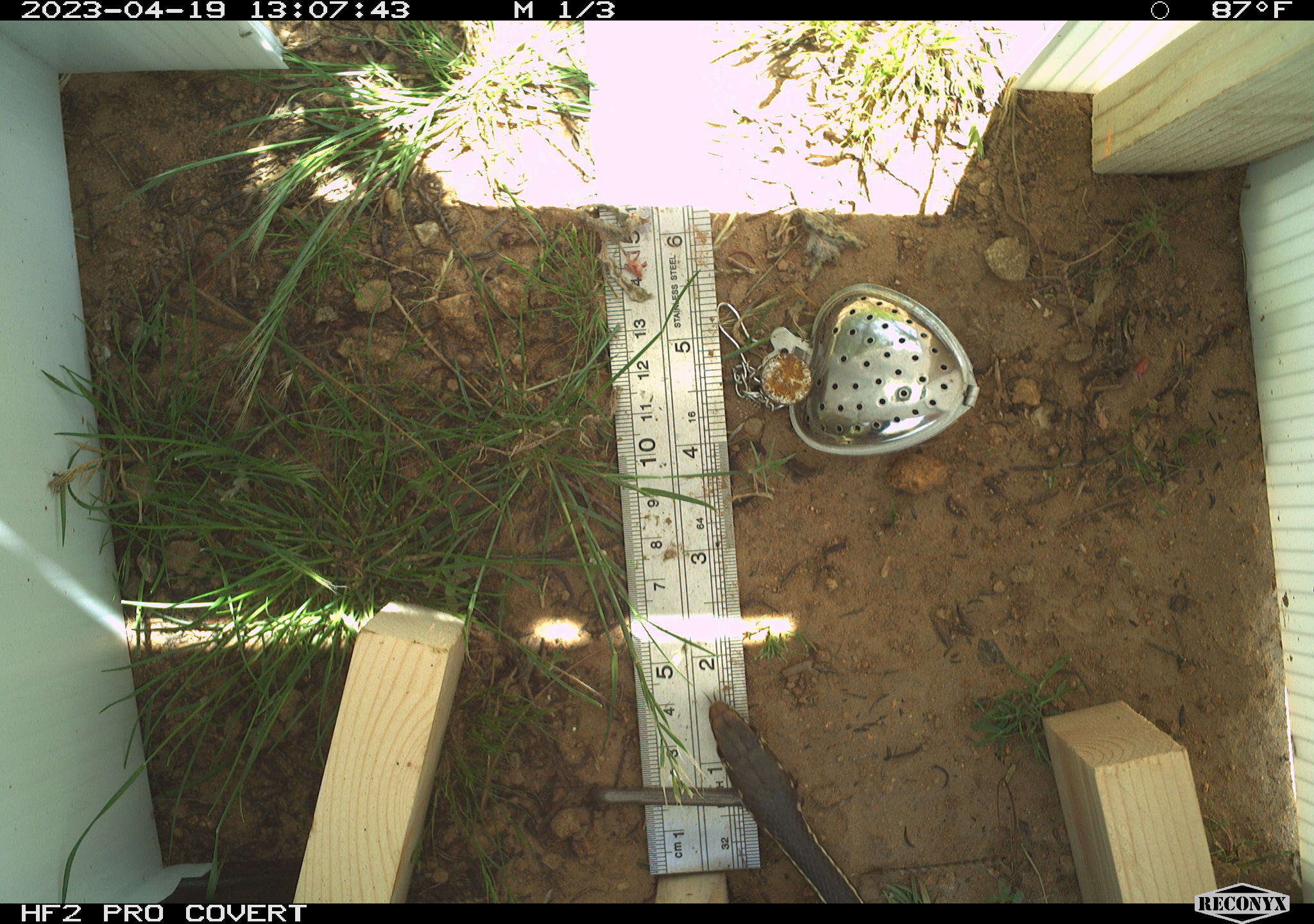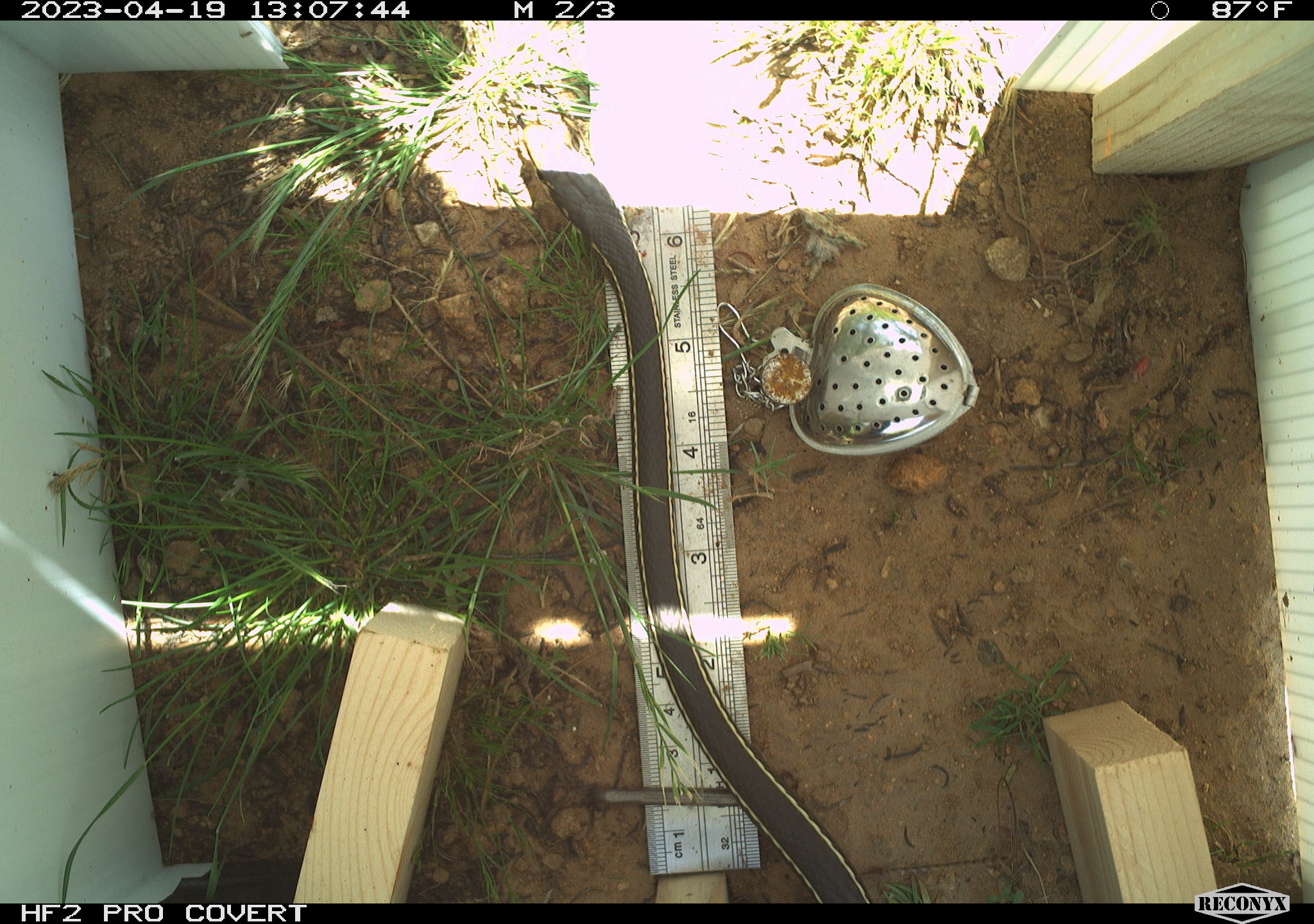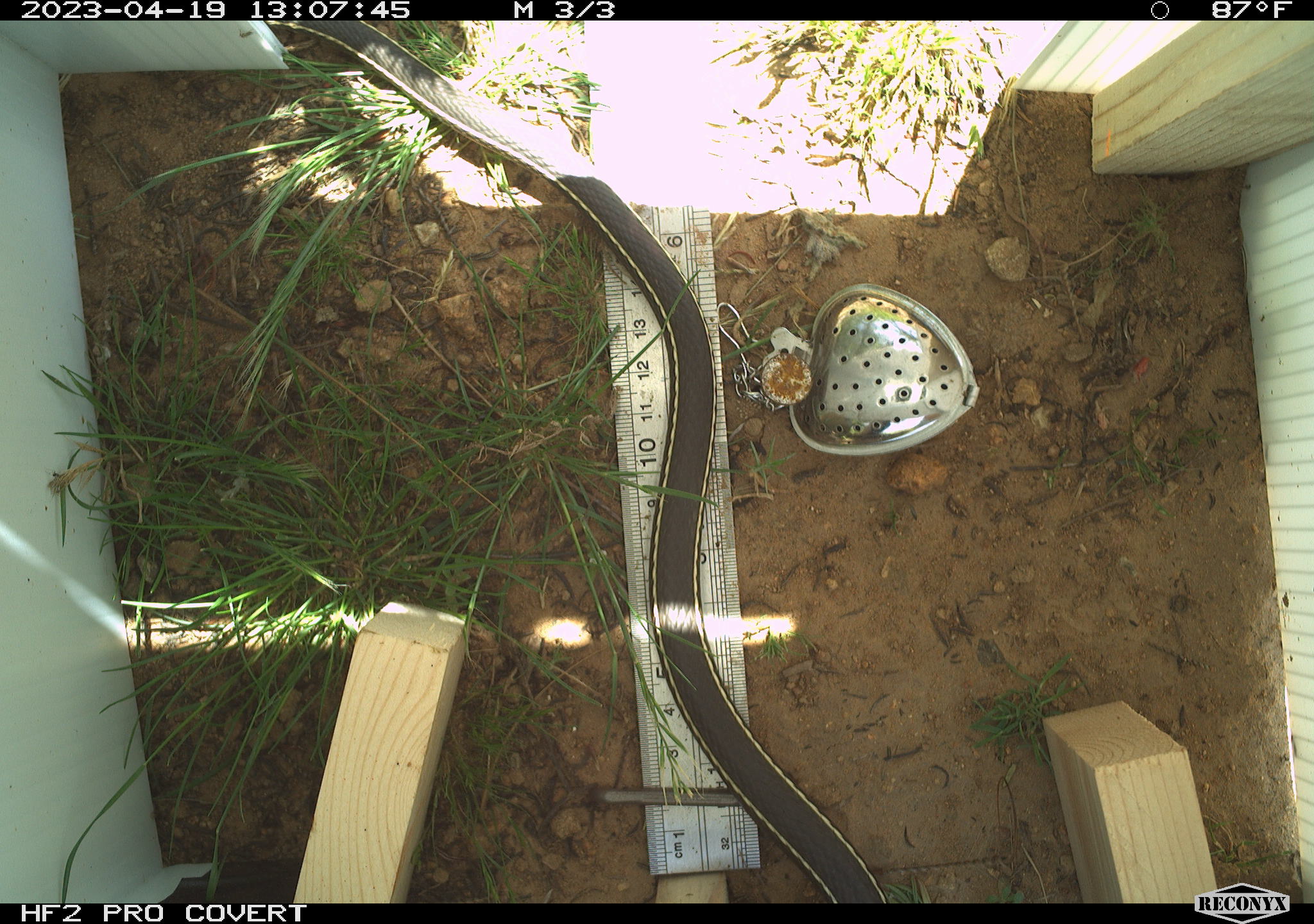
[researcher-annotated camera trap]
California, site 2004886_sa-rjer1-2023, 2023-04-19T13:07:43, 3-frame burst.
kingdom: Animalia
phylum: Chordata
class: Reptilia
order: Squamata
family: Colubridae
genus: Masticophis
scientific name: Masticophis lateralis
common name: striped racer